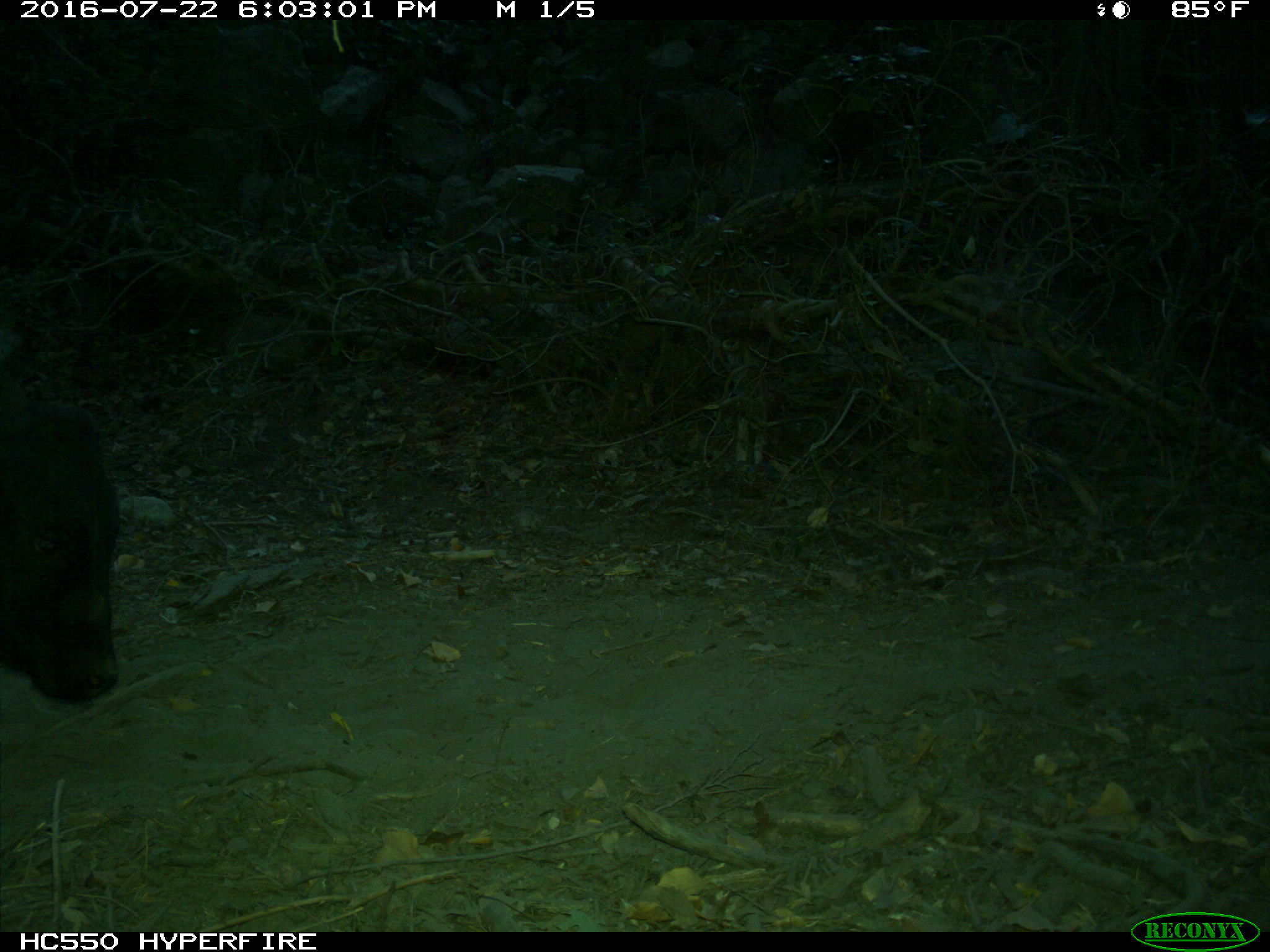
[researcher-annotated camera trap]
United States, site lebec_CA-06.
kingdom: Animalia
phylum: Chordata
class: Mammalia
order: Artiodactyla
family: Bovidae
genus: Bos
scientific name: Bos taurus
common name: domestic cow